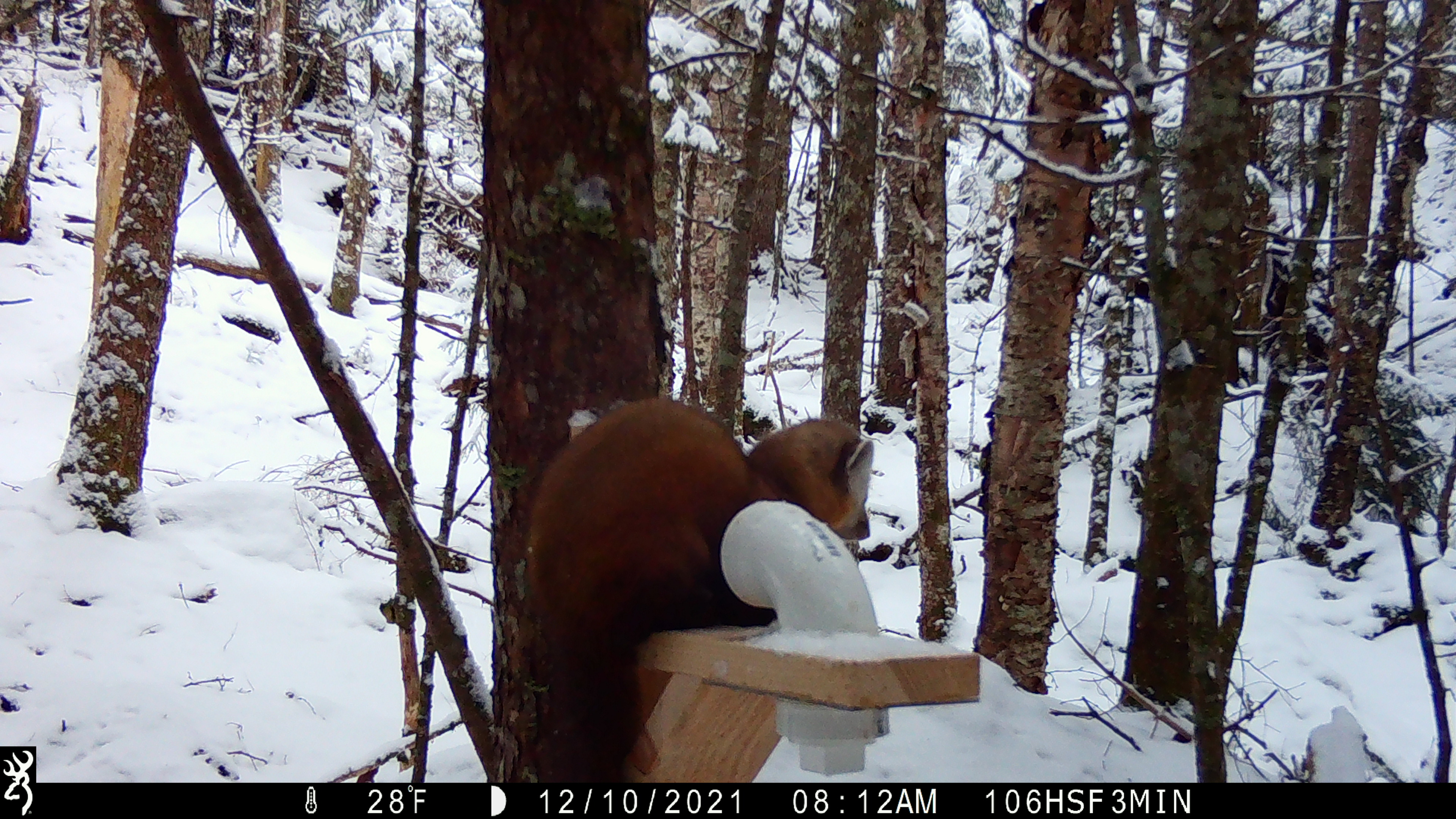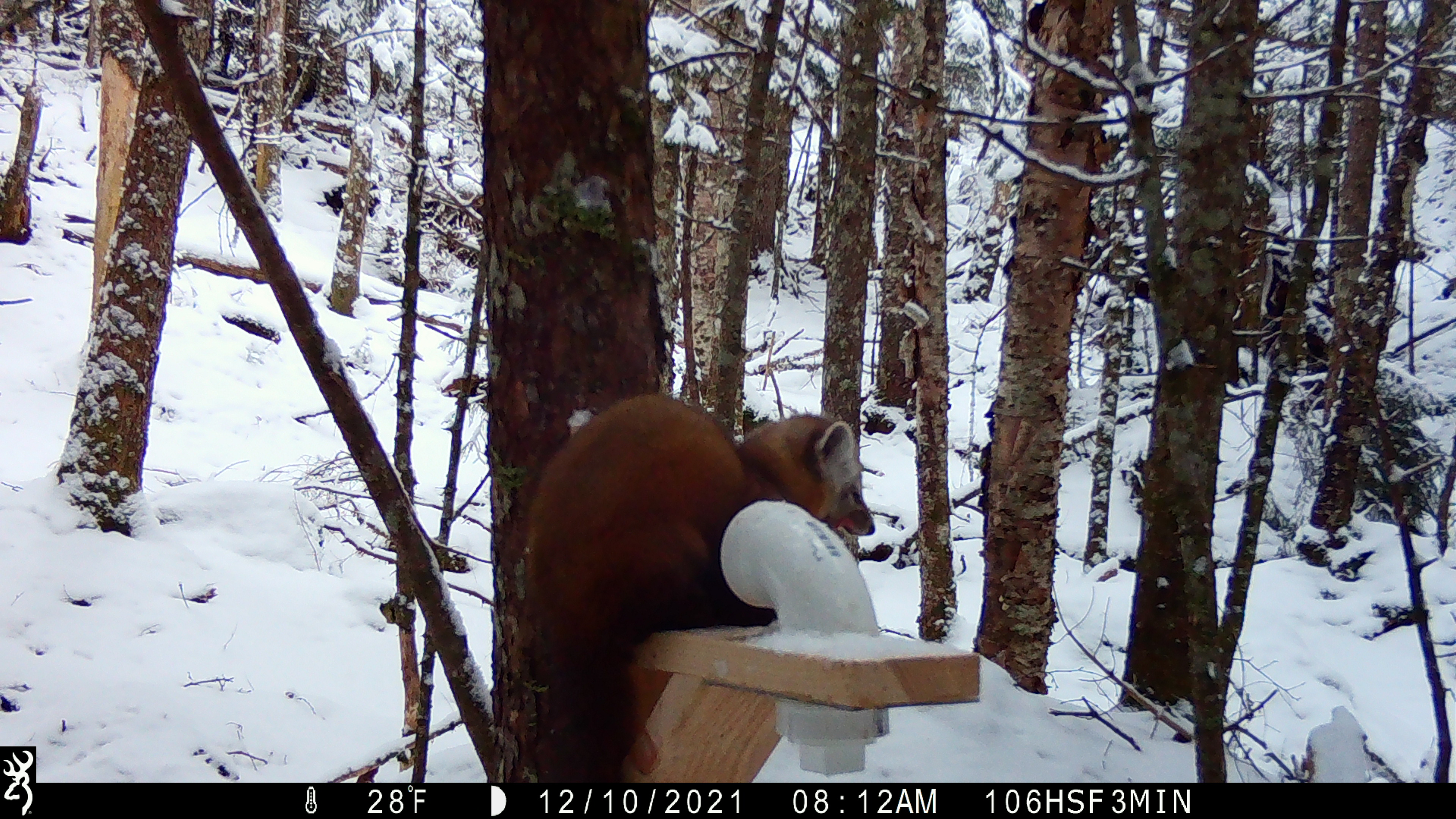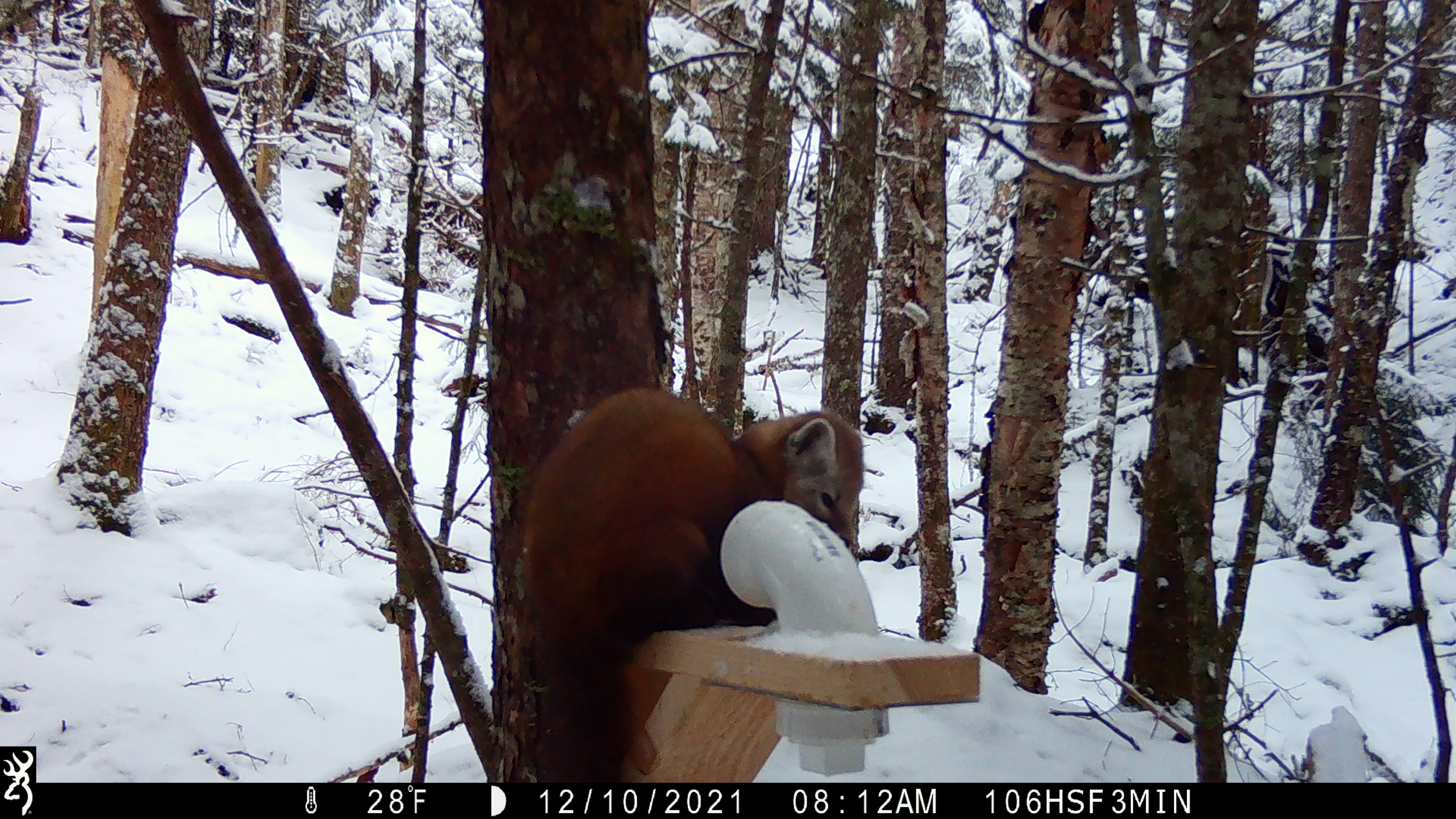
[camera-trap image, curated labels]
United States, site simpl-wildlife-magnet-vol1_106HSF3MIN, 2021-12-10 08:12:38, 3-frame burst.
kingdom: Animalia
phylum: Chordata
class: Mammalia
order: Carnivora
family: Mustelidae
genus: Martes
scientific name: Martes americana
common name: american marten